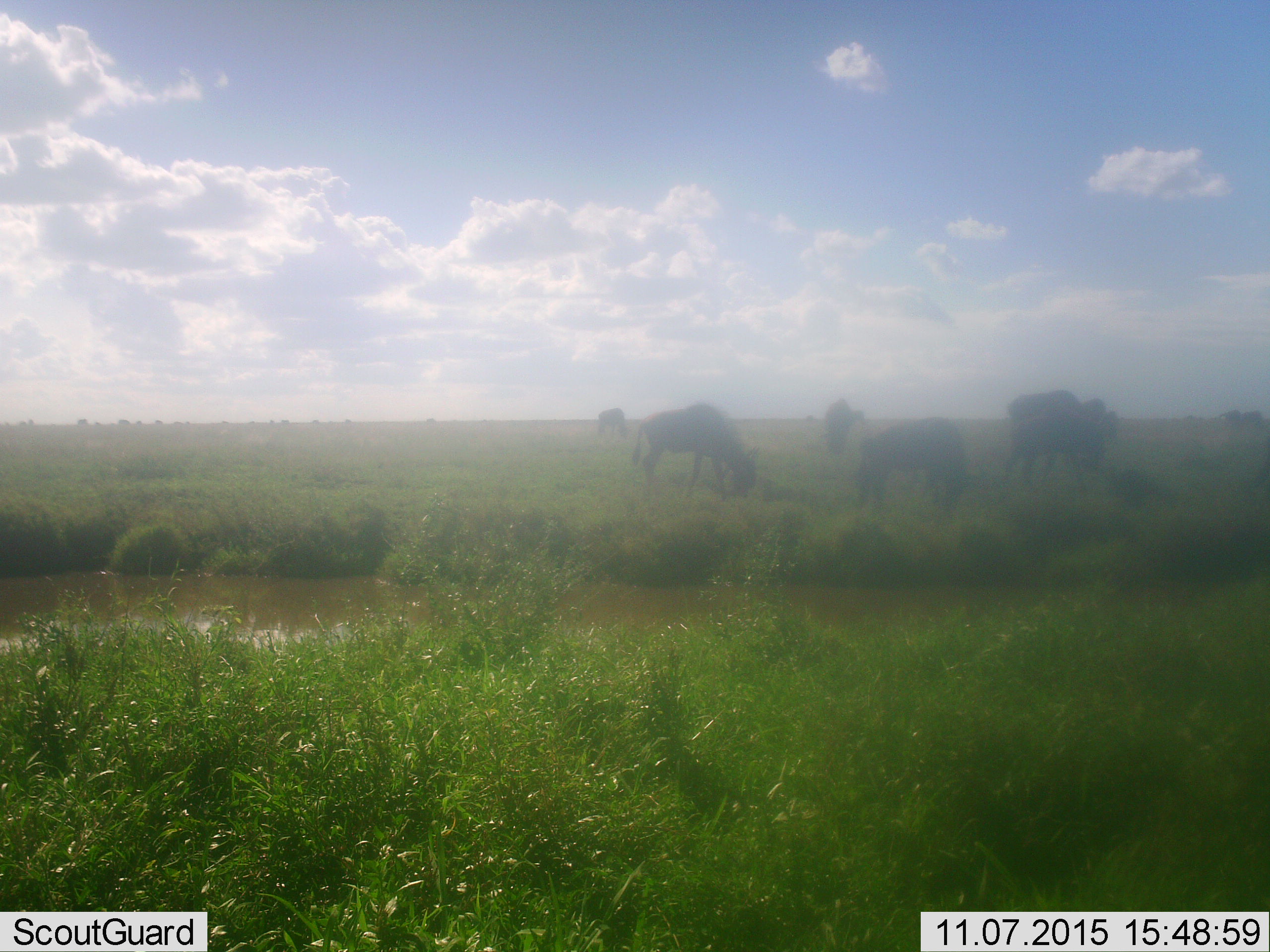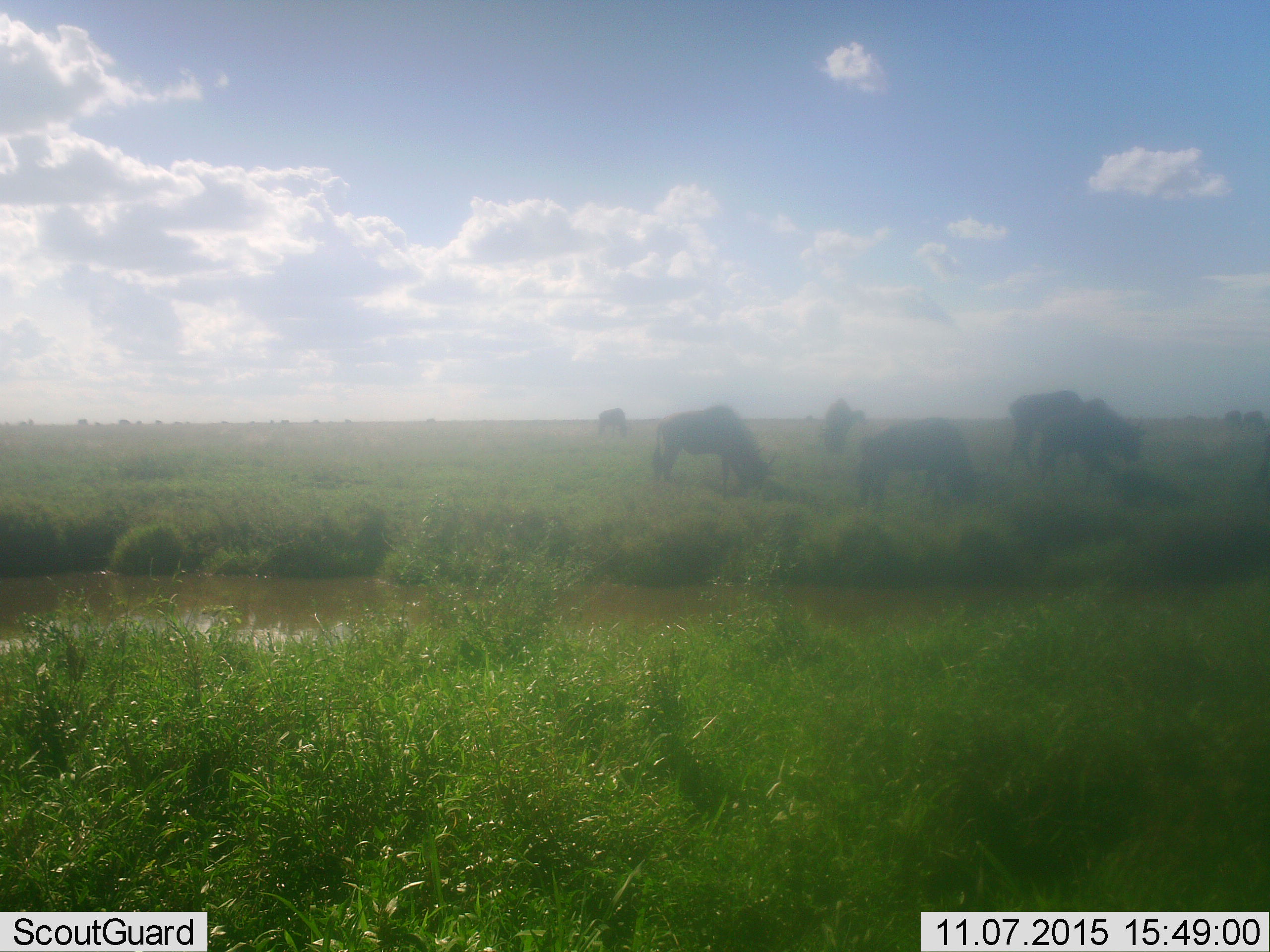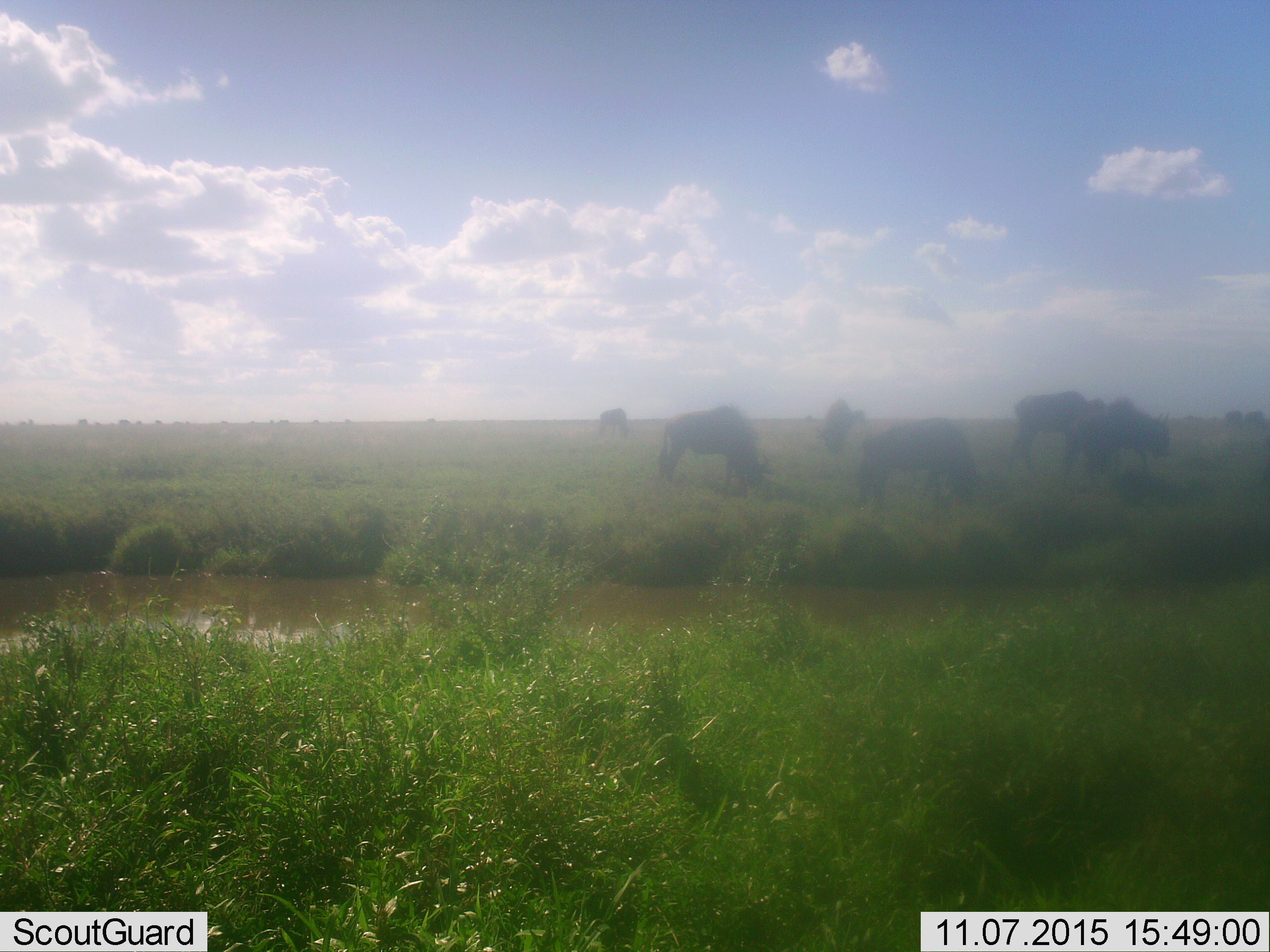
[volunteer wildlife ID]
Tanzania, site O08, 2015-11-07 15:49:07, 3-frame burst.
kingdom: Animalia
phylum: Chordata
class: Mammalia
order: Artiodactyla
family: Bovidae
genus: Connochaetes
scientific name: Connochaetes taurinus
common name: blue wildebeest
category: wildebeest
Wildebeest (blue wildebeest) (Connochaetes taurinus), count 11-50. Behavior (volunteer vote fractions): standing 33%, resting 0%, moving 50%, interacting 0%. Young present (vote fraction): 0%. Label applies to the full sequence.